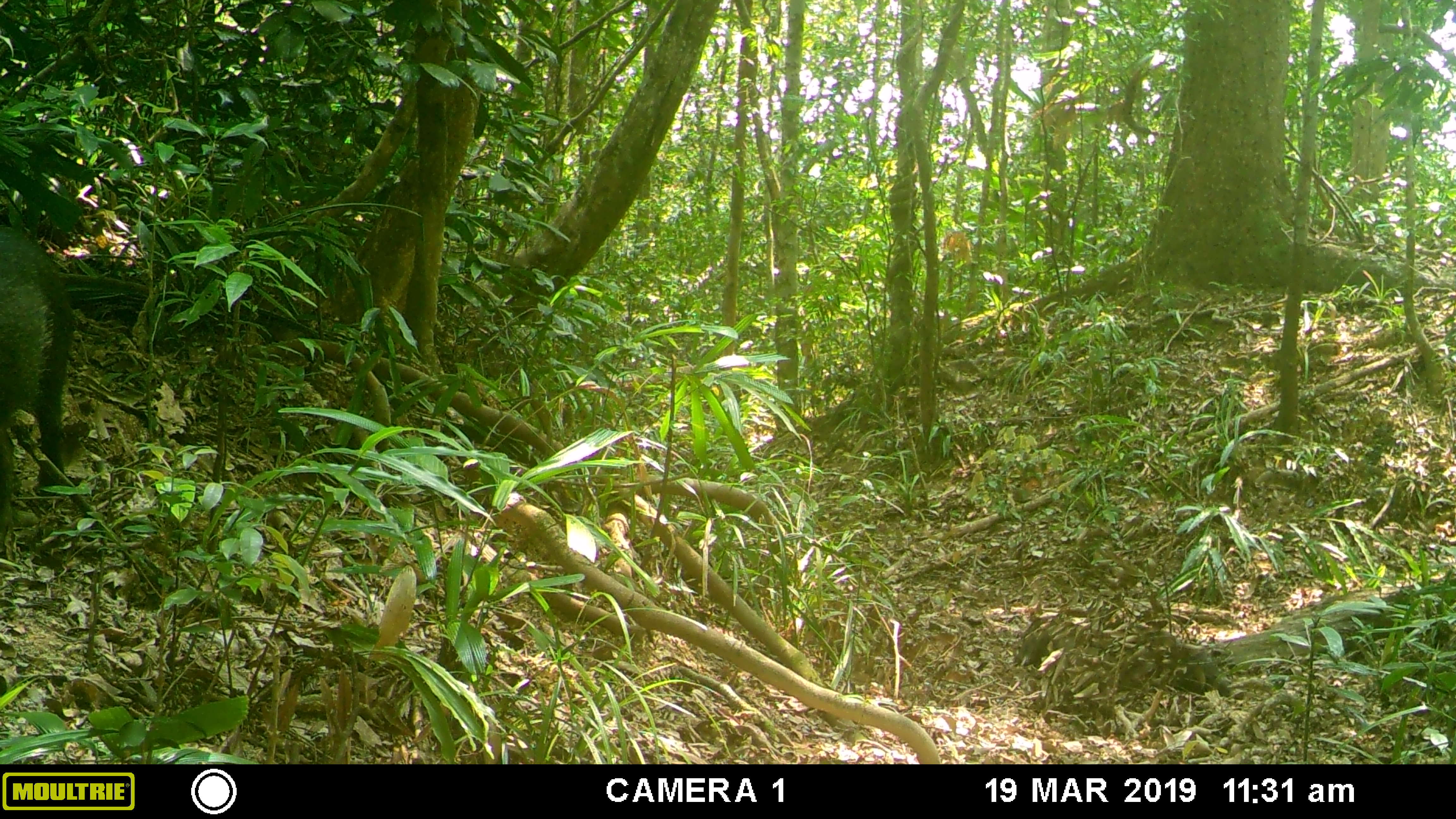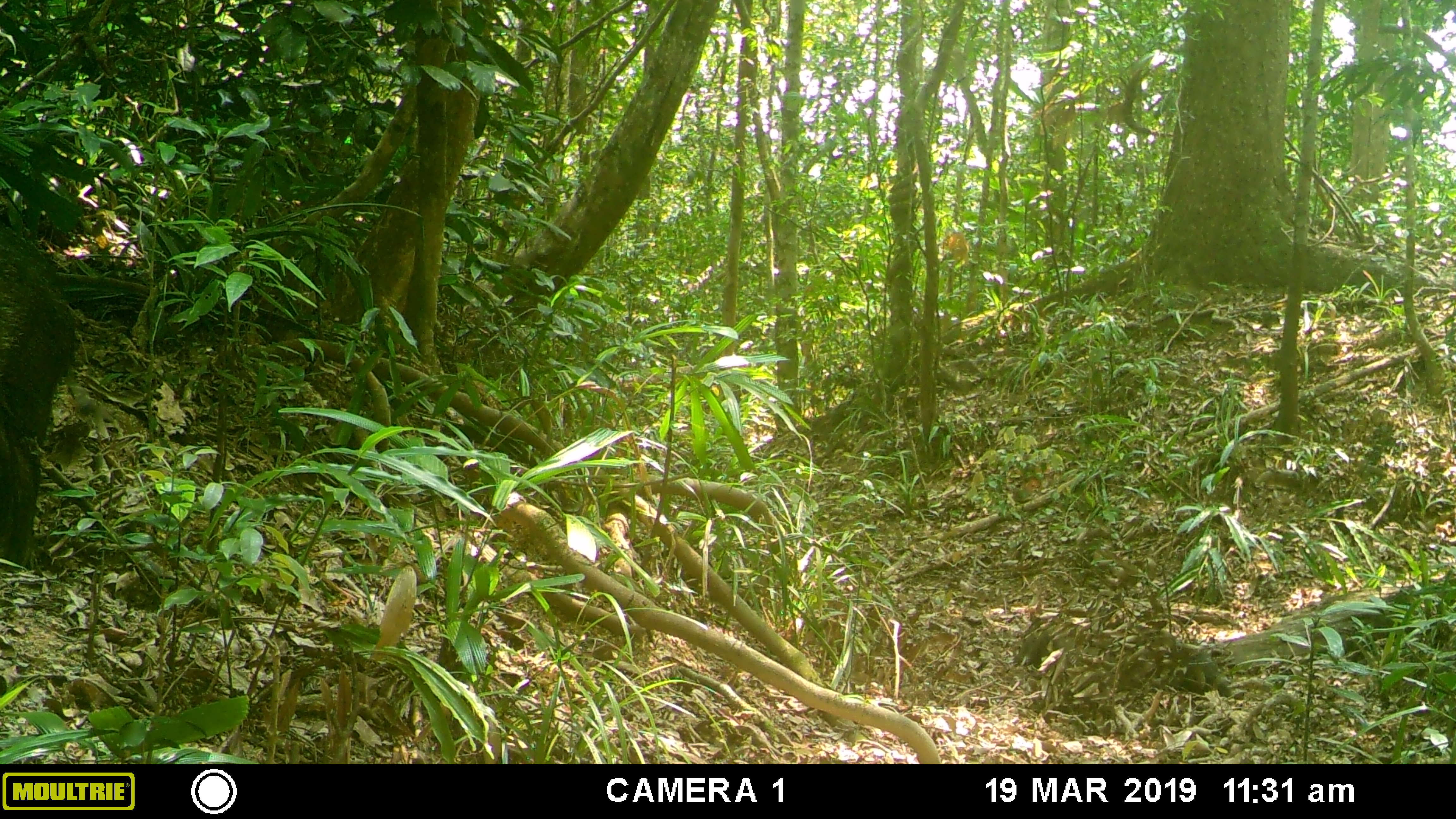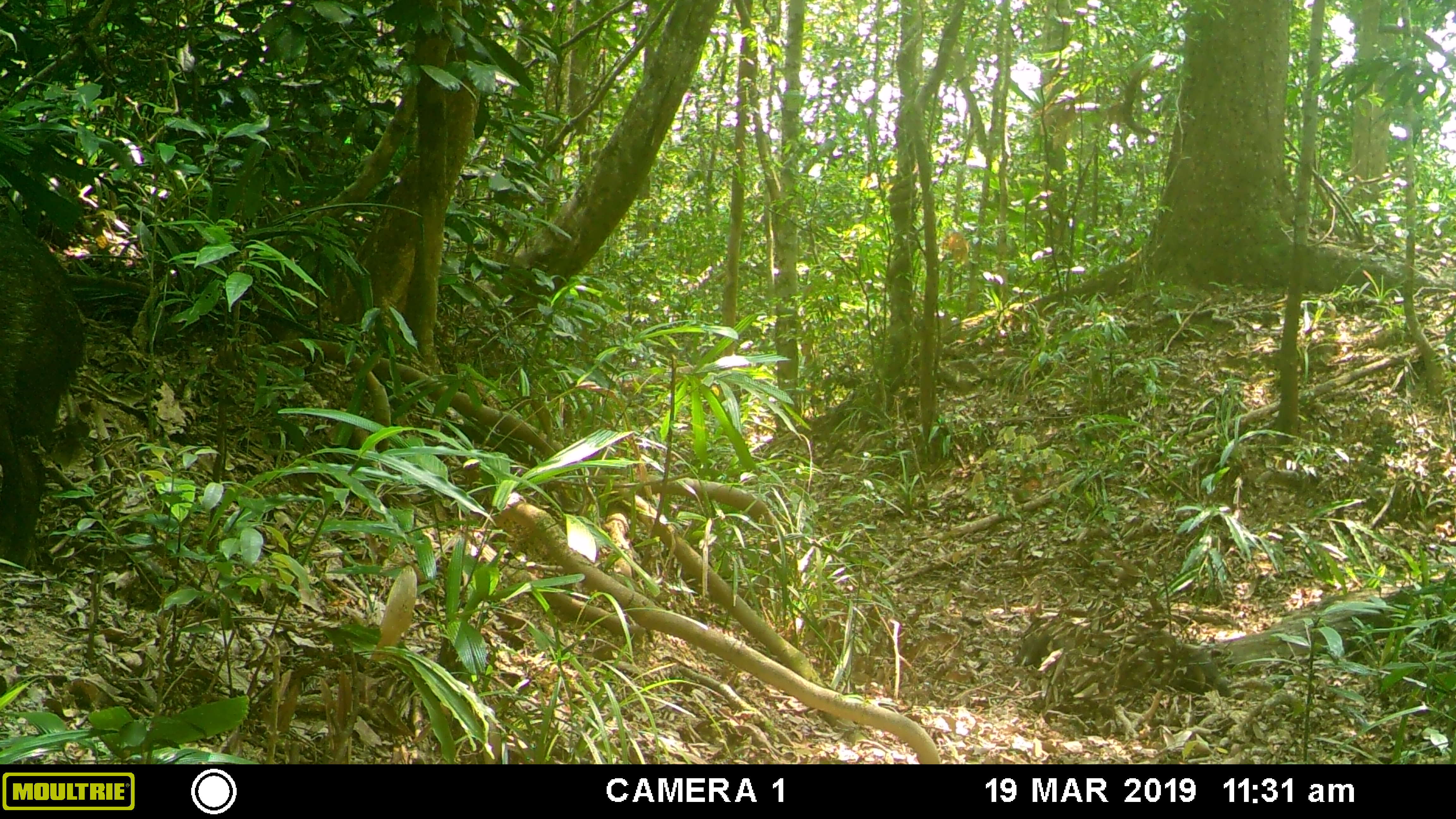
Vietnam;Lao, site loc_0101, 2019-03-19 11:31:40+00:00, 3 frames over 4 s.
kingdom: Animalia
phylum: Chordata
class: Mammalia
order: Artiodactyla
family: Suidae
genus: Sus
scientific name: Sus scrofa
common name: eurasian wild pig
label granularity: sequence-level